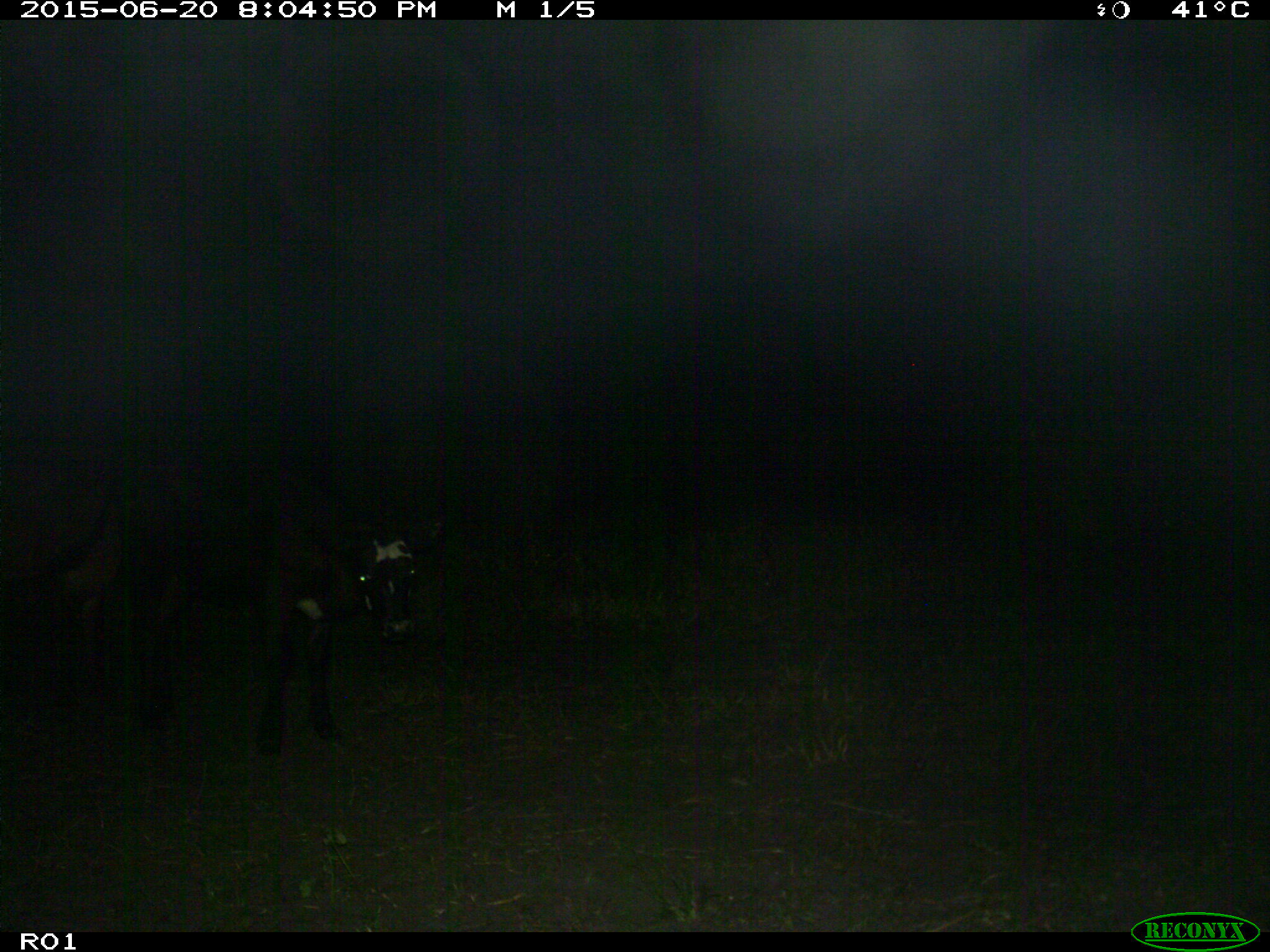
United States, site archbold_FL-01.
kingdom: Animalia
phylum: Chordata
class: Mammalia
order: Artiodactyla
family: Bovidae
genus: Bos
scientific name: Bos taurus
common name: domestic cow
Bos taurus (domestic cow).